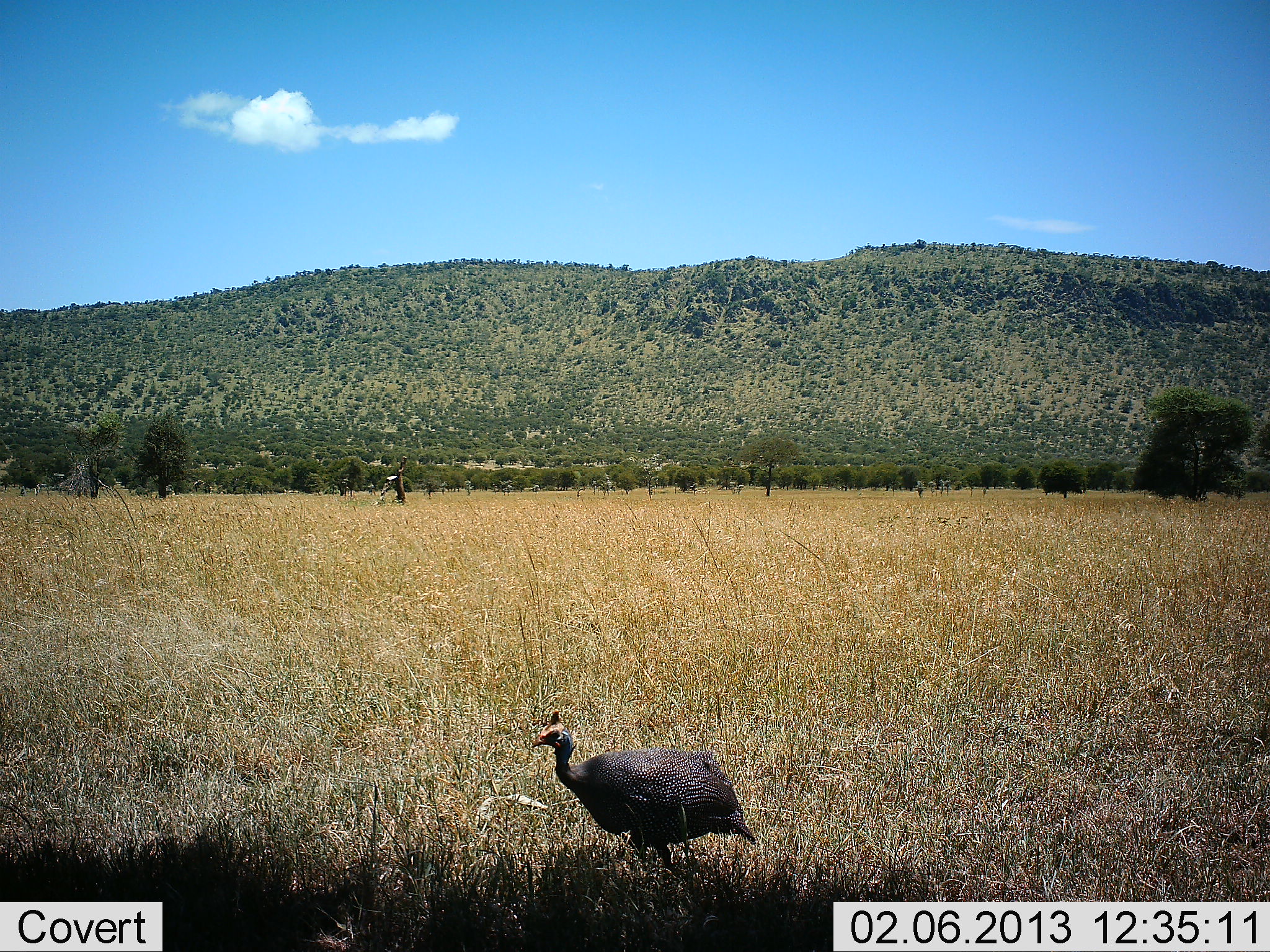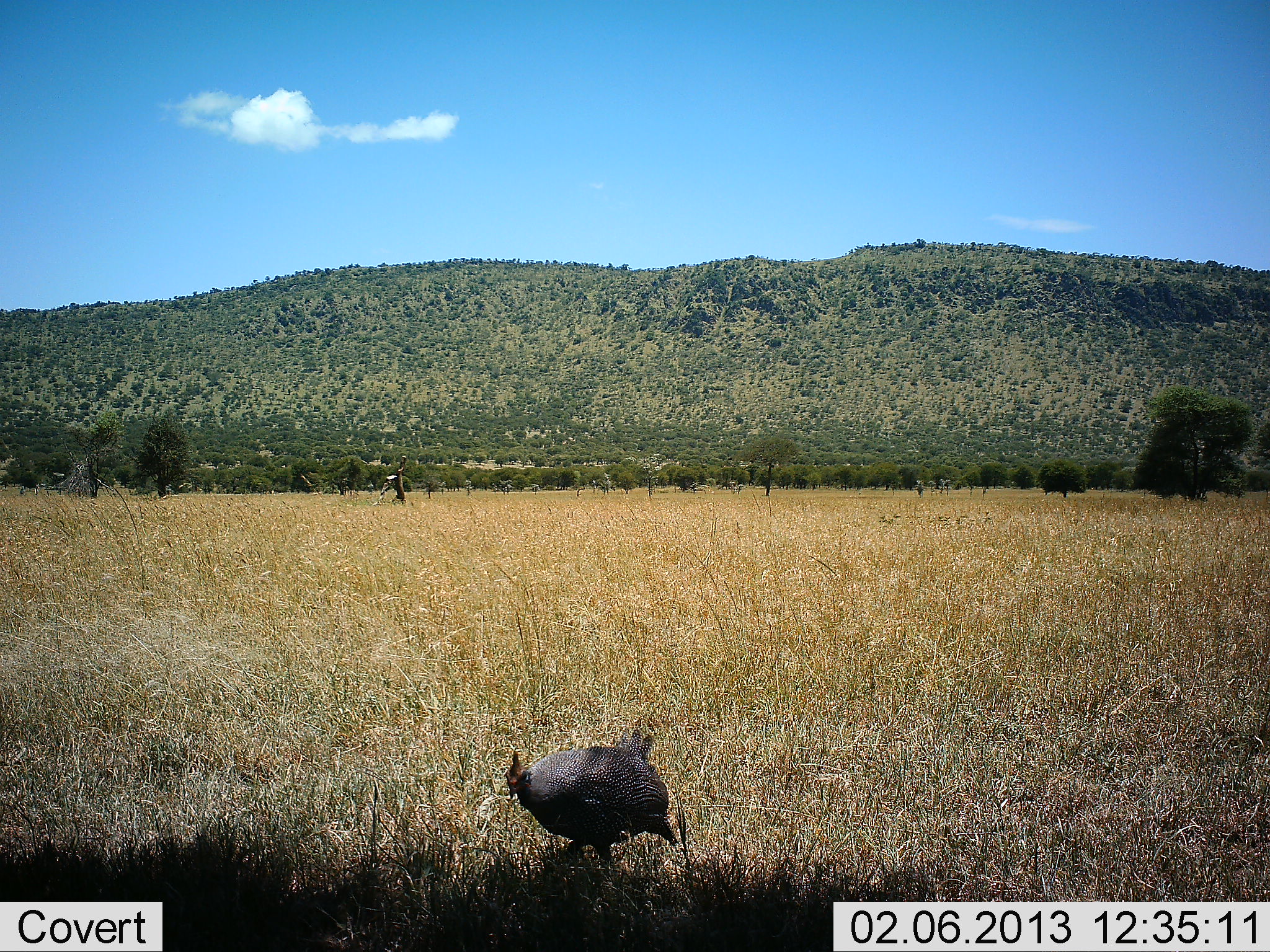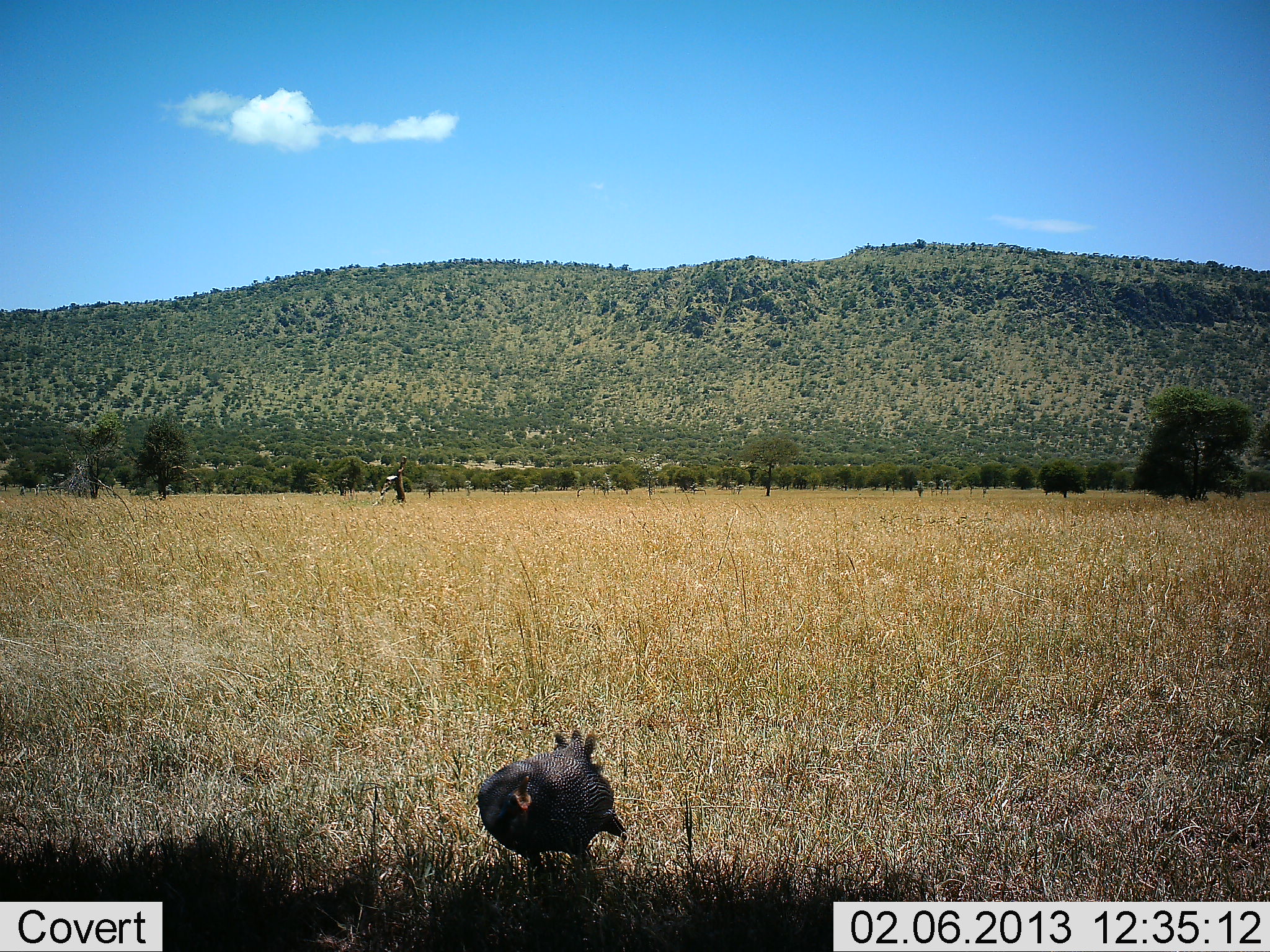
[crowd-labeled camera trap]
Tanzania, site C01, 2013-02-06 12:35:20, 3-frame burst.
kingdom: Animalia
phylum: Chordata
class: Aves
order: Galliformes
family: Numididae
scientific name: Numididae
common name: guinea fowl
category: guineafowl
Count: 1.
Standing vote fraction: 78%.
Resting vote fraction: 0%.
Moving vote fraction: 22%.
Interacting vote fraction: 0%.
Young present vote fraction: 0%.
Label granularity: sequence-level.